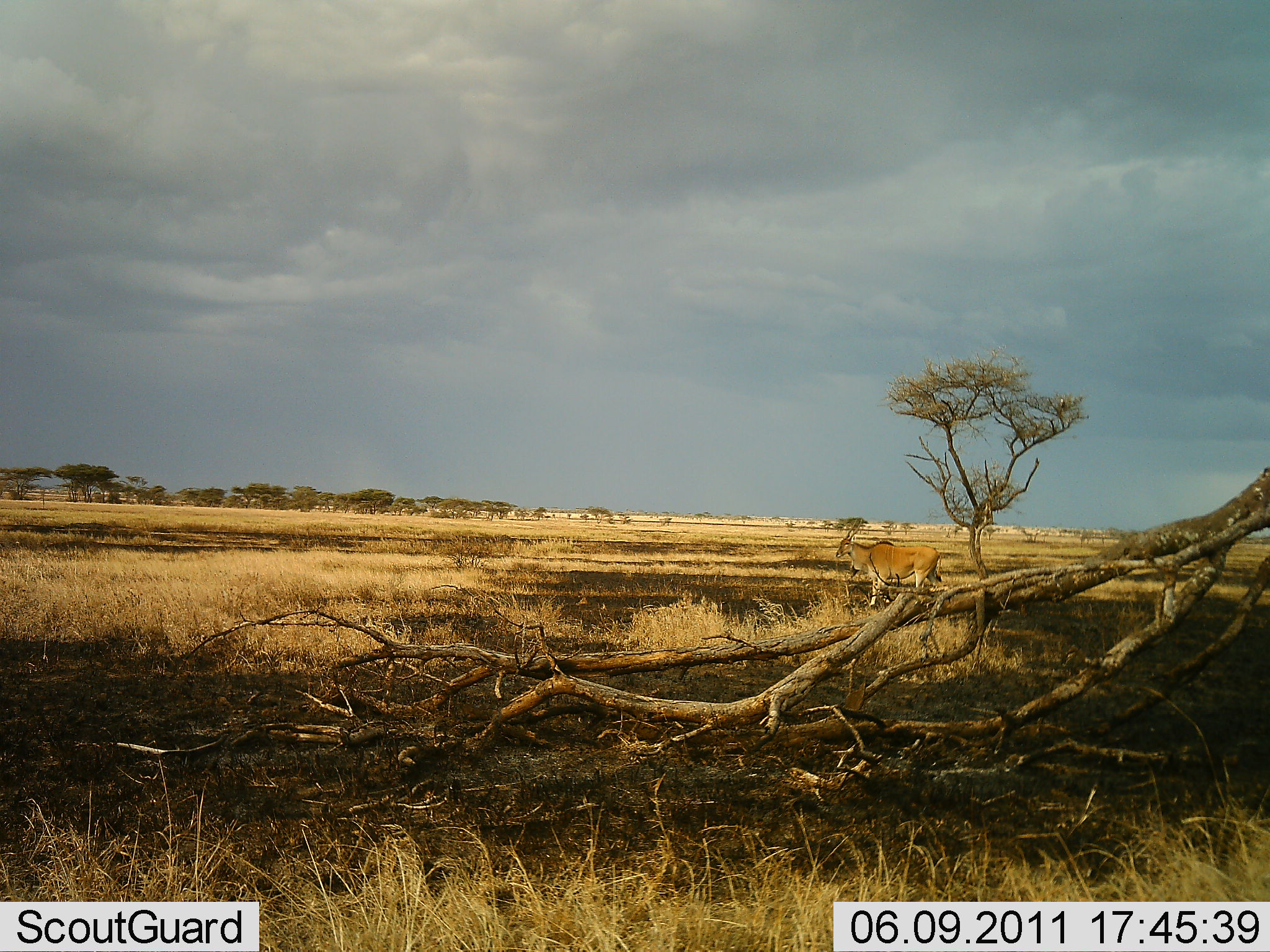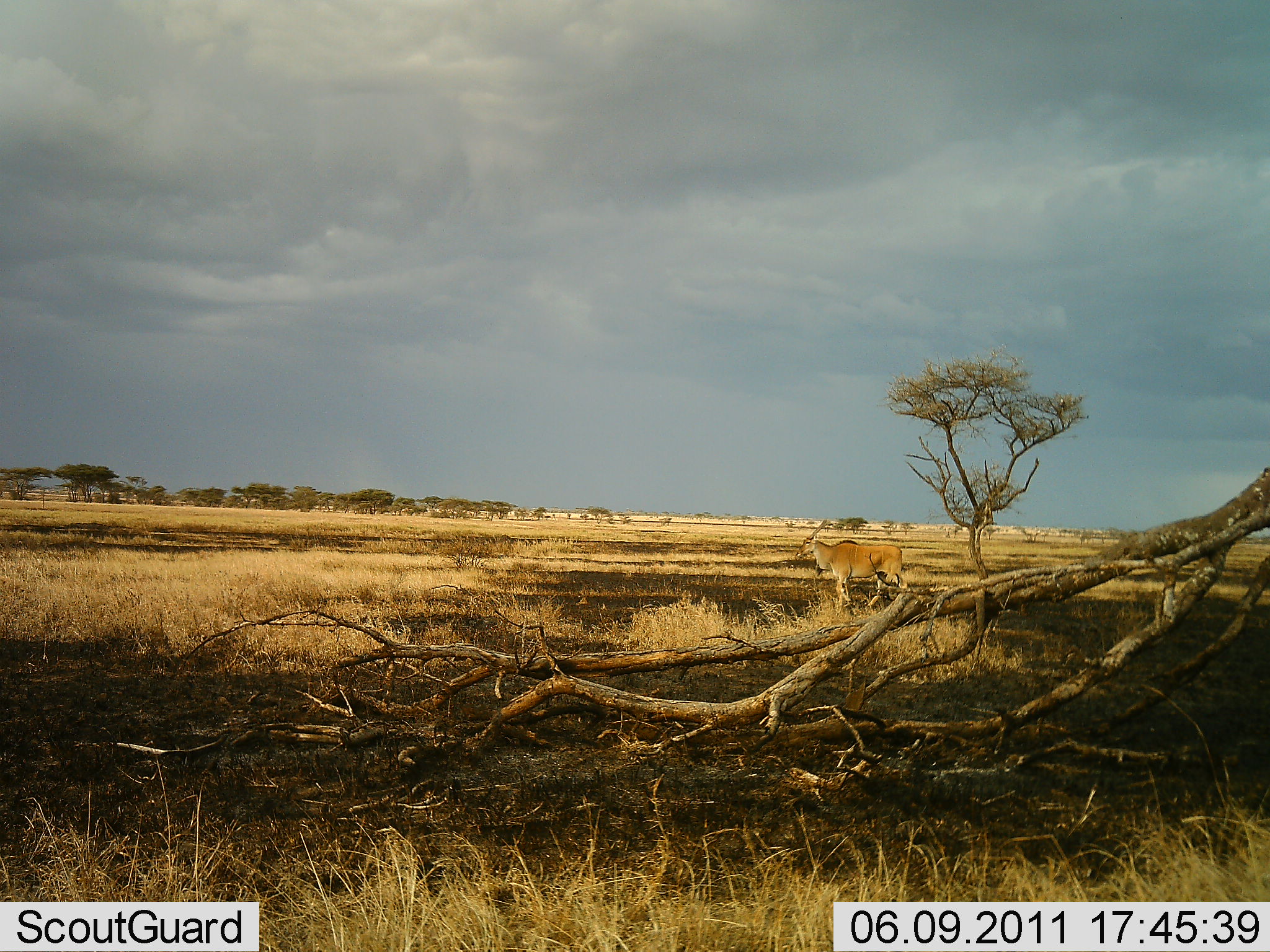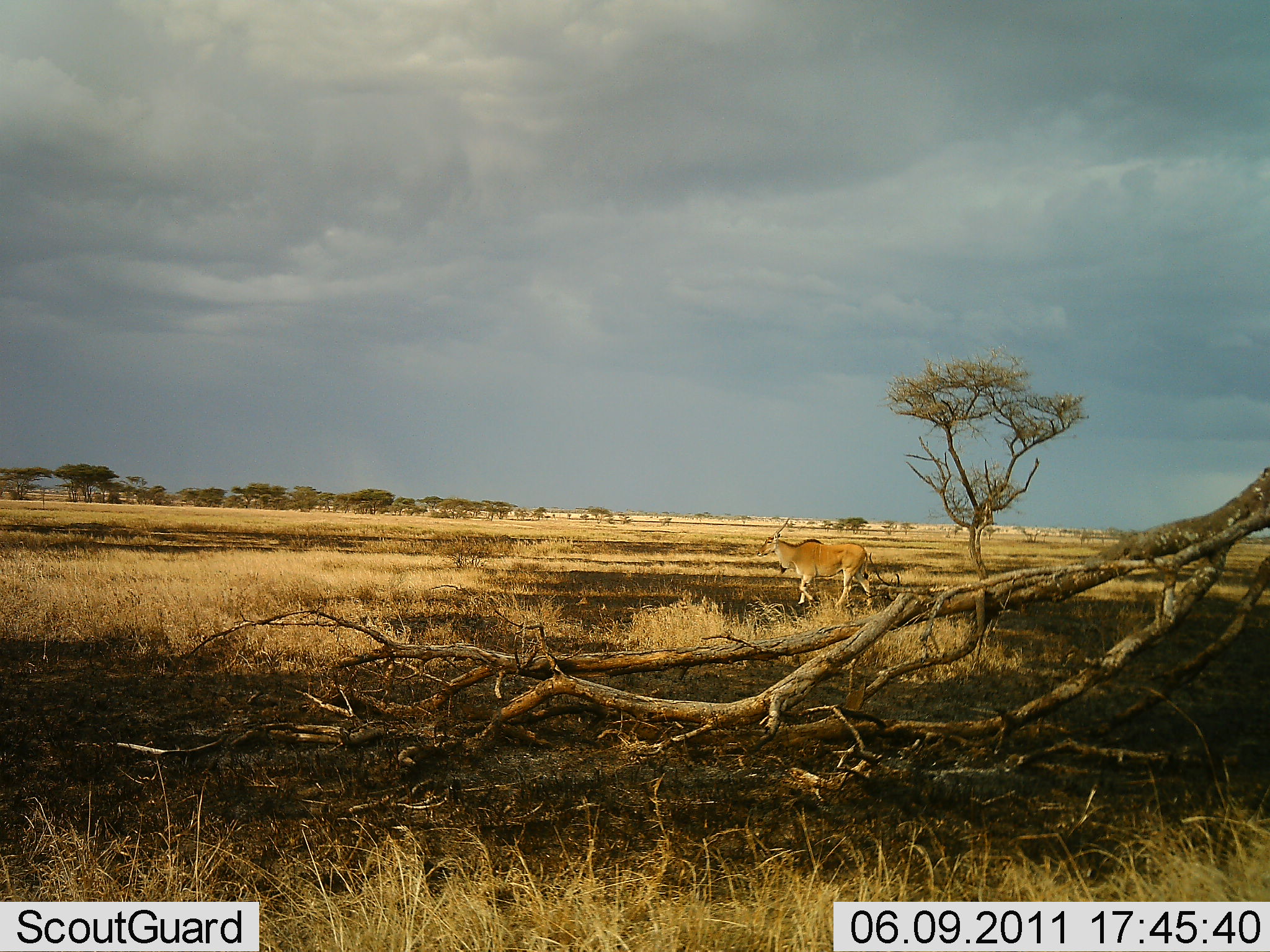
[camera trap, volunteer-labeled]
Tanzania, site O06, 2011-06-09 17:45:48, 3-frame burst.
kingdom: Animalia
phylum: Chordata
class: Mammalia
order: Artiodactyla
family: Bovidae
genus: Tragelaphus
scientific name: Tragelaphus oryx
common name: eland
Eland (Tragelaphus oryx), count 1. Behavior (volunteer vote fractions): standing 36%, resting 0%, moving 73%, interacting 0%. Young present (vote fraction): 0%. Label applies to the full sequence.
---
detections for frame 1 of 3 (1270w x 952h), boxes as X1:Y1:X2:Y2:
animal: 835:518:945:610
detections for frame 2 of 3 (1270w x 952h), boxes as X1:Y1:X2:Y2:
animal: 796:520:909:614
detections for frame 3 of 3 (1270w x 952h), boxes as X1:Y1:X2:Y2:
animal: 756:516:876:615